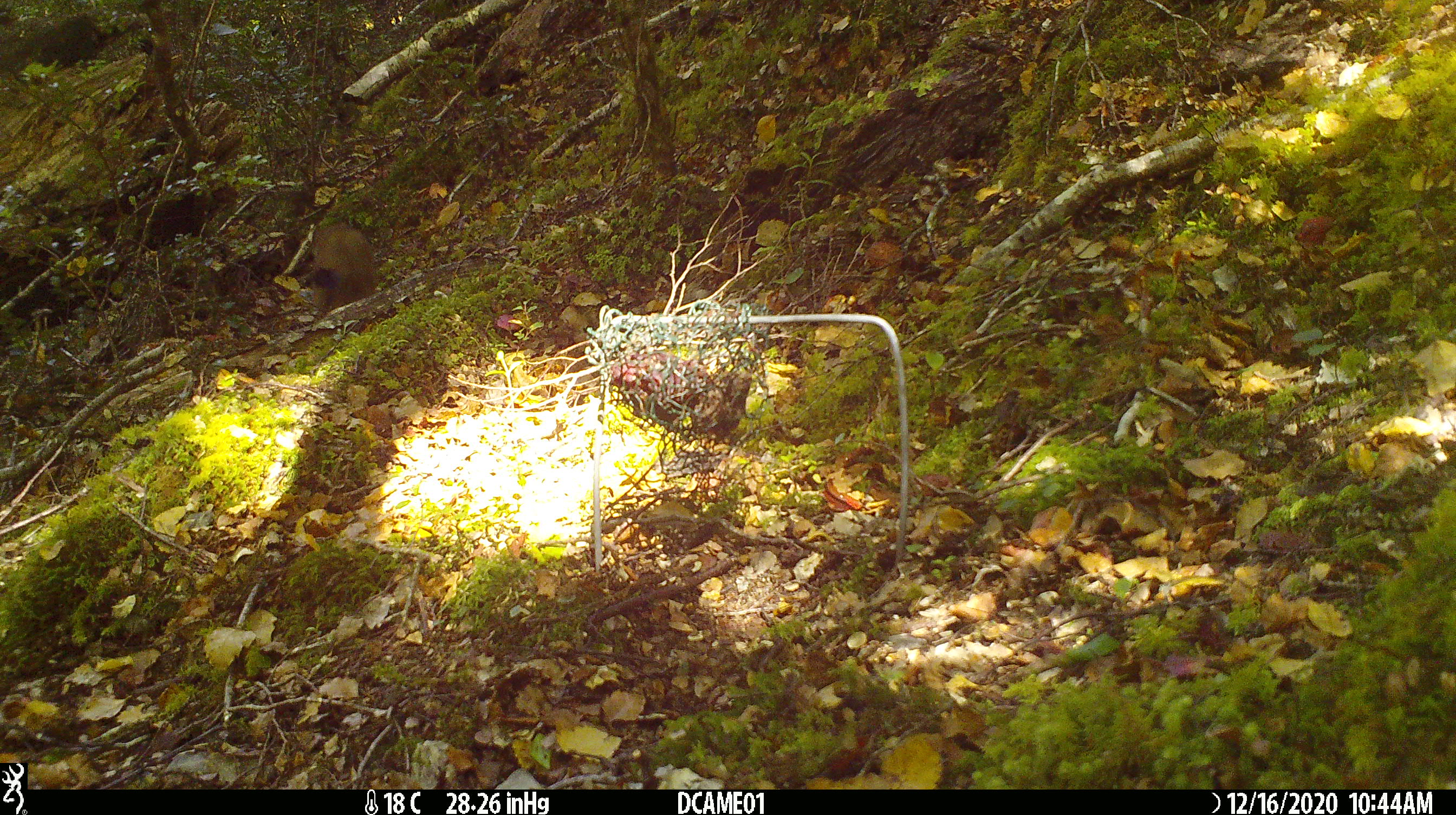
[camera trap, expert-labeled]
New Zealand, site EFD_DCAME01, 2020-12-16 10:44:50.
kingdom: Animalia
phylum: Chordata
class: Mammalia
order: Carnivora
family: Mustelidae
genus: Mustela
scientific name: Mustela erminea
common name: stoat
Stoat (Mustela erminea).